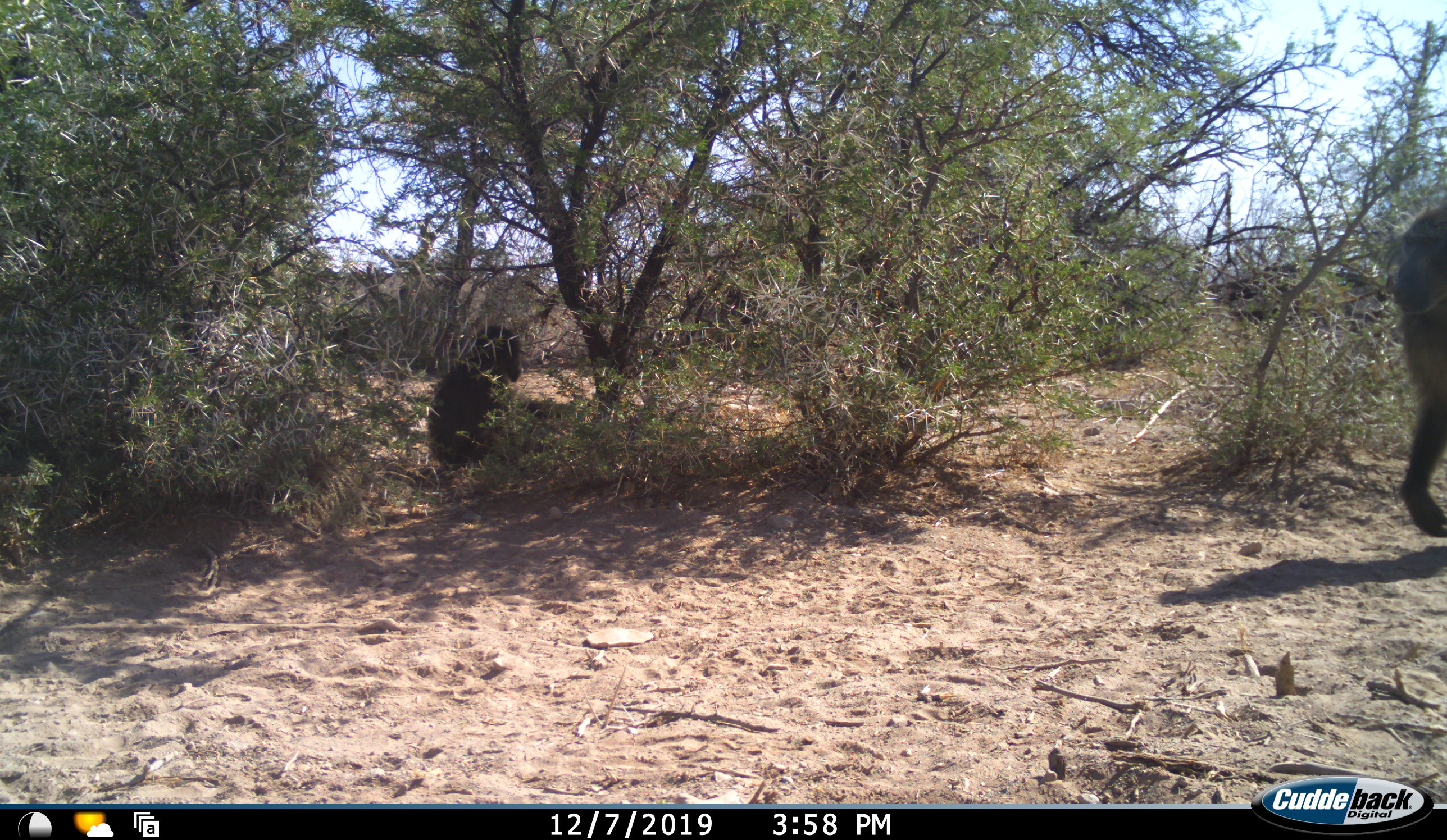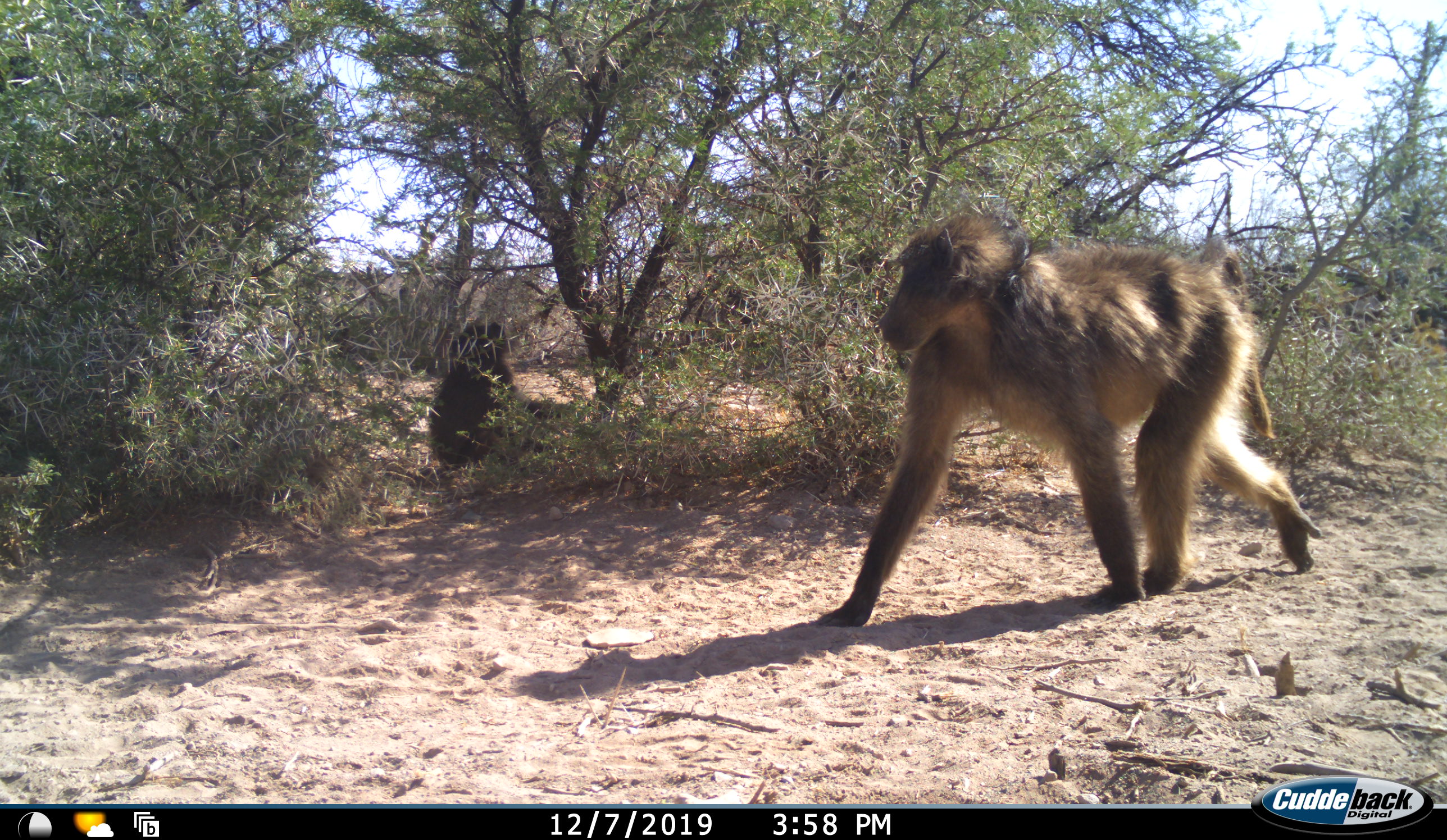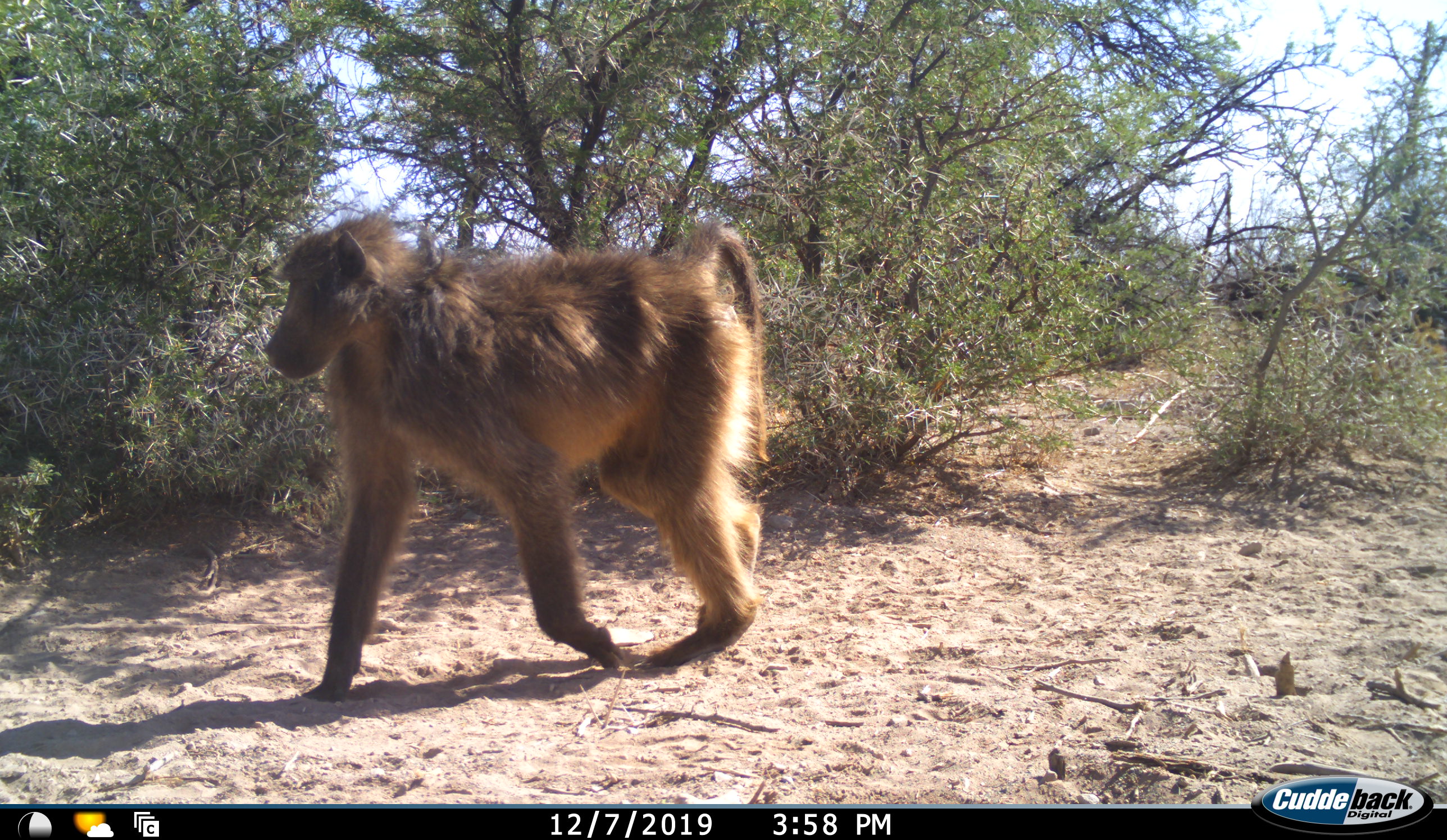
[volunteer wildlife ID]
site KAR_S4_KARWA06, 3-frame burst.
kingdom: Animalia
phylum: Chordata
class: Mammalia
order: Primates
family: Cercopithecidae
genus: Papio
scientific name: Papio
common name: baboon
Baboon (Papio), count 2. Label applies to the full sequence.